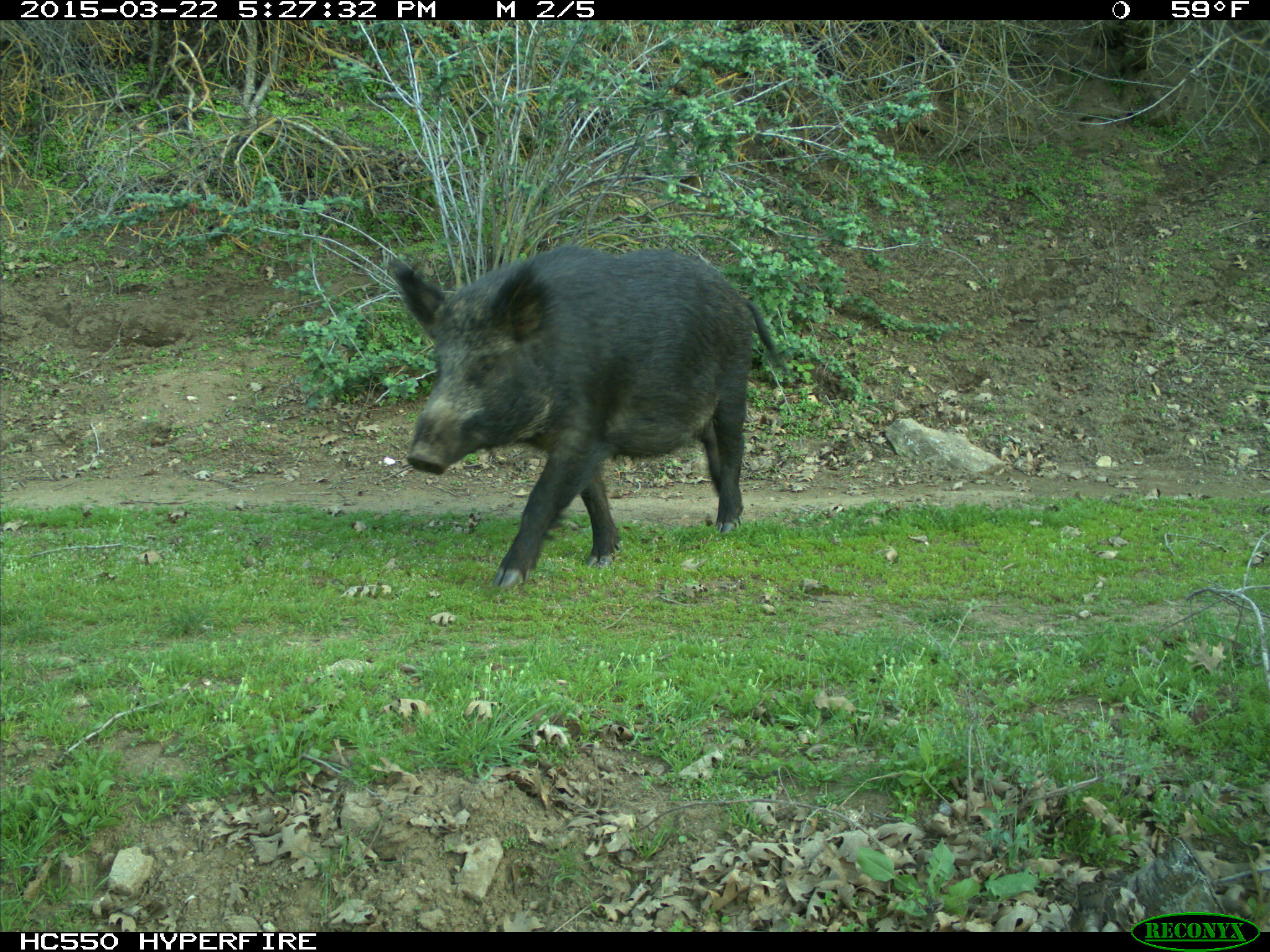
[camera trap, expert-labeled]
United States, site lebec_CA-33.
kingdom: Animalia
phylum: Chordata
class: Mammalia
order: Artiodactyla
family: Suidae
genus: Sus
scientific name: Sus scrofa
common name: wild boar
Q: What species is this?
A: Sus scrofa (wild boar).